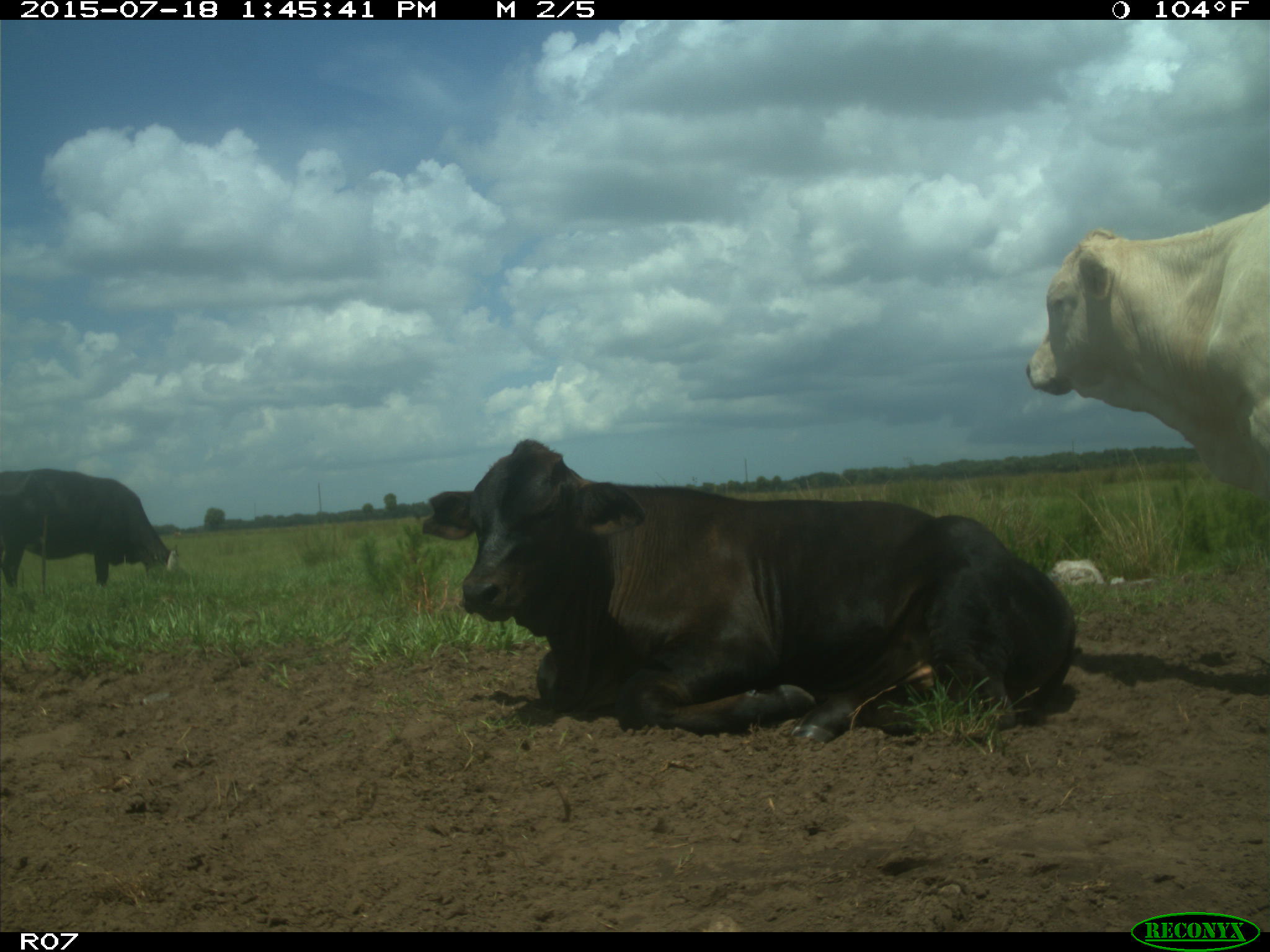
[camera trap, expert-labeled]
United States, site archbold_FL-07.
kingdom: Animalia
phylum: Chordata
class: Mammalia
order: Artiodactyla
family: Bovidae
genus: Bos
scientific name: Bos taurus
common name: domestic cow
Bos taurus (domestic cow).